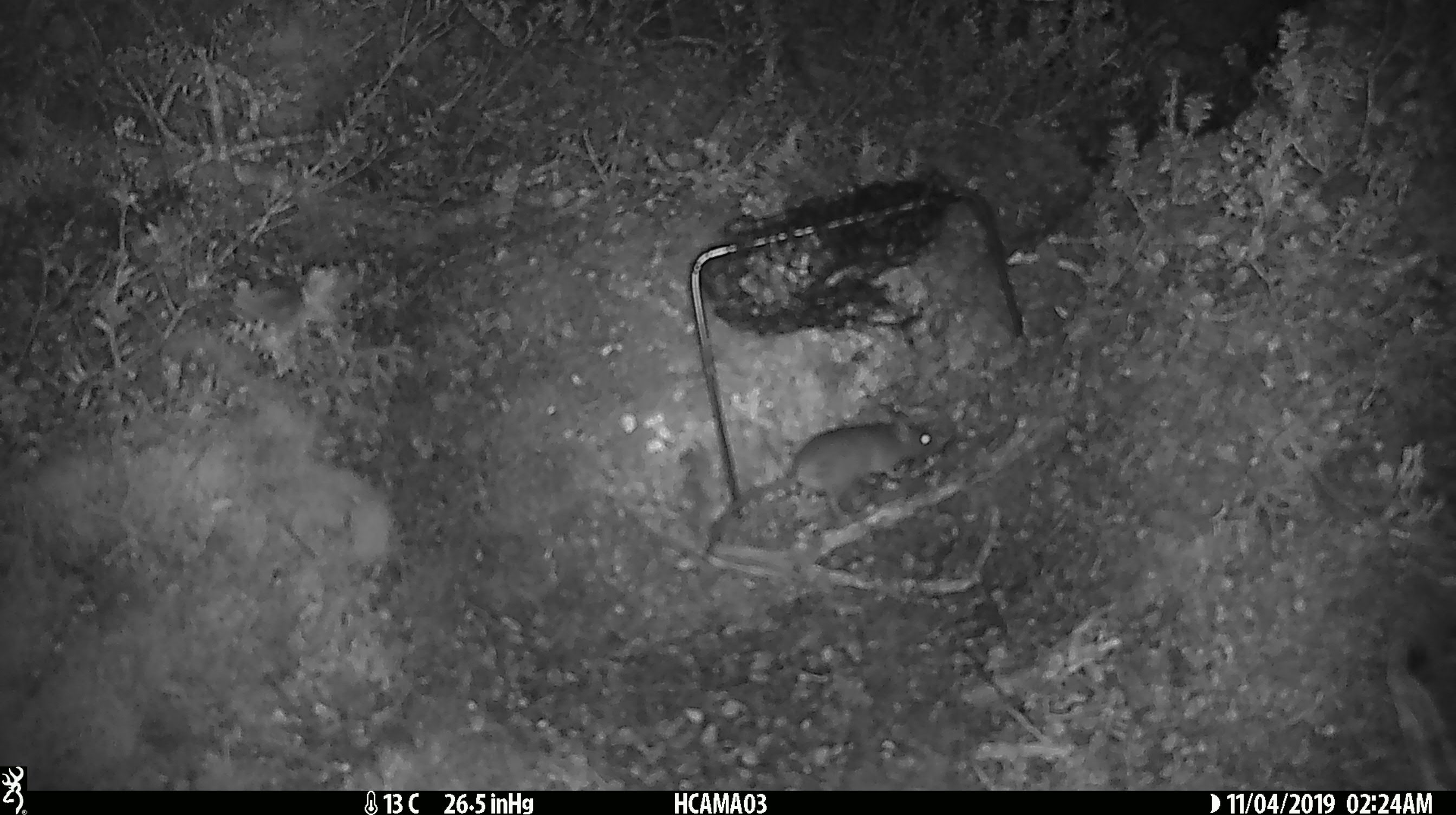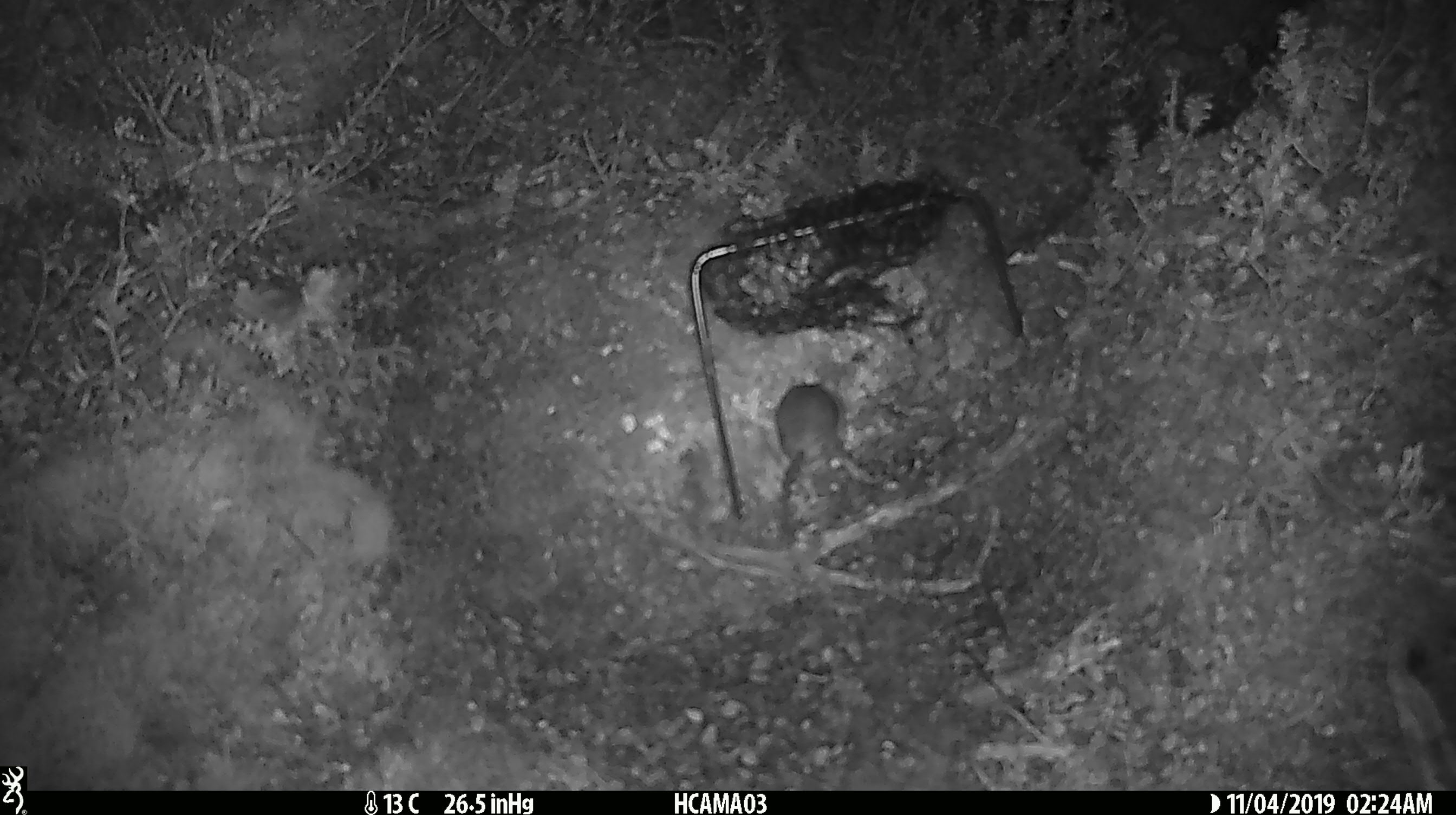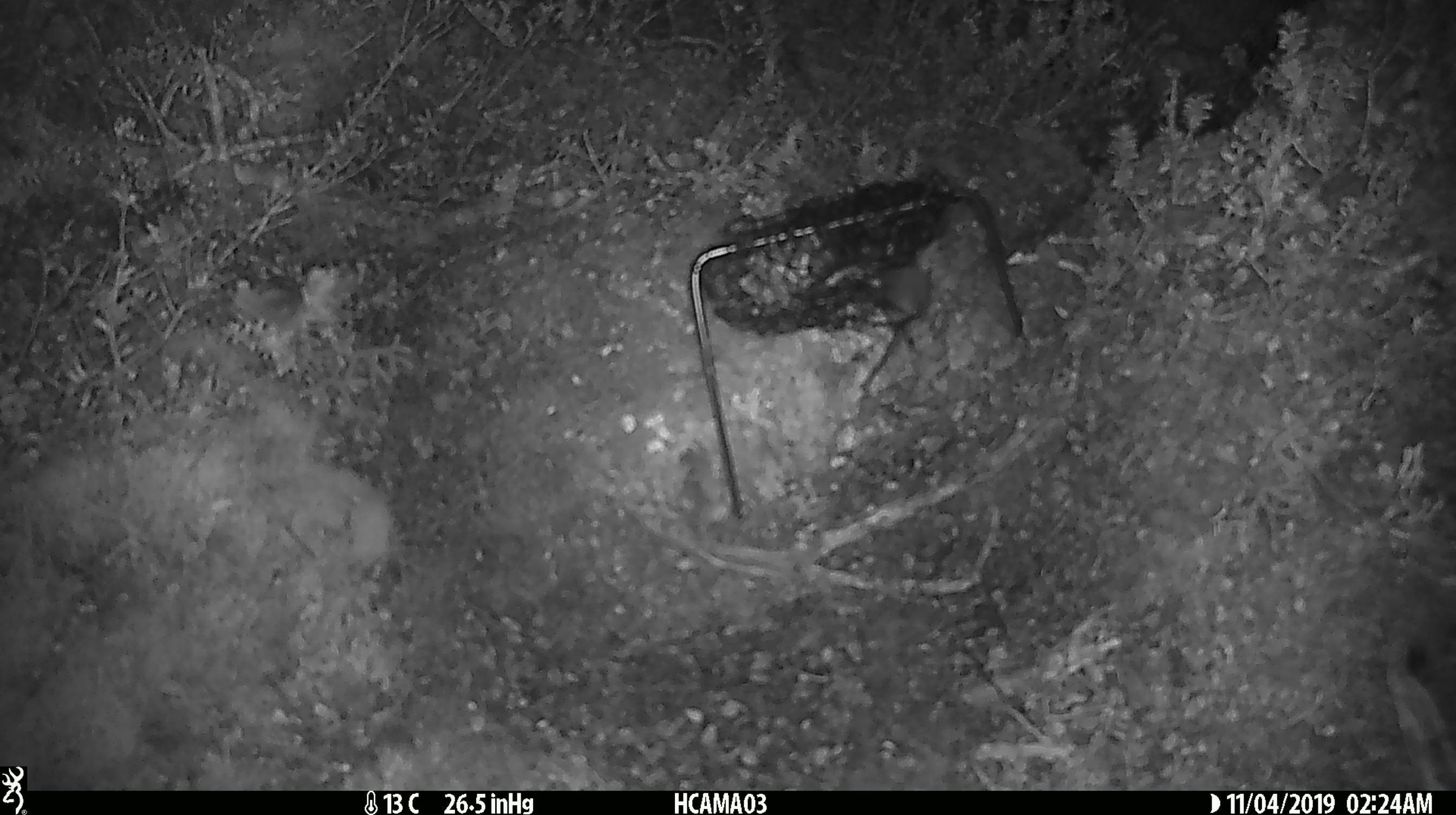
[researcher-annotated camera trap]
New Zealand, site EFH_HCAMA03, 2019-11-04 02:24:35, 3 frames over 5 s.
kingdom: Animalia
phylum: Chordata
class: Mammalia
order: Rodentia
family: Muridae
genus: Mus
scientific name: Mus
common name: mouse